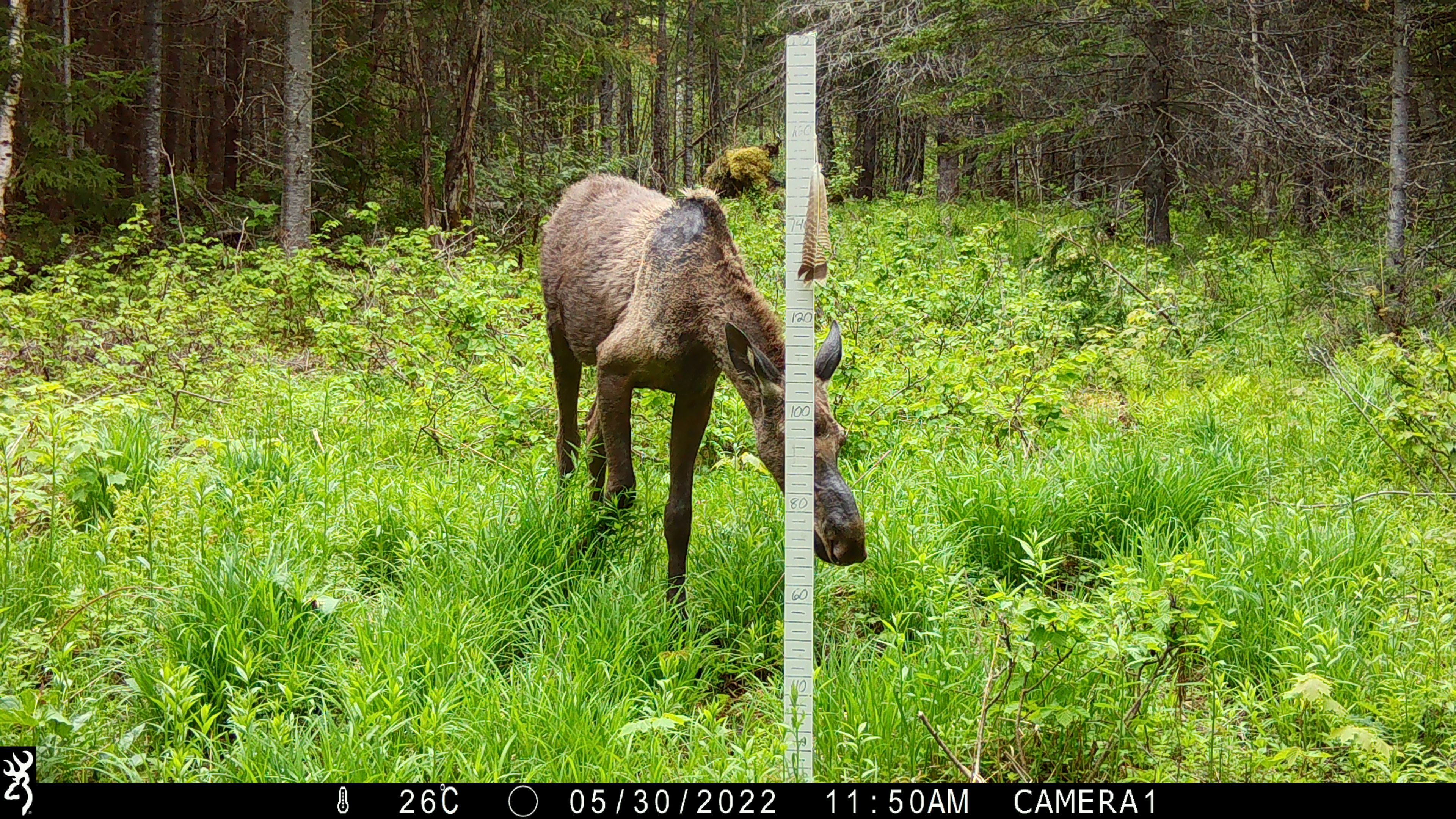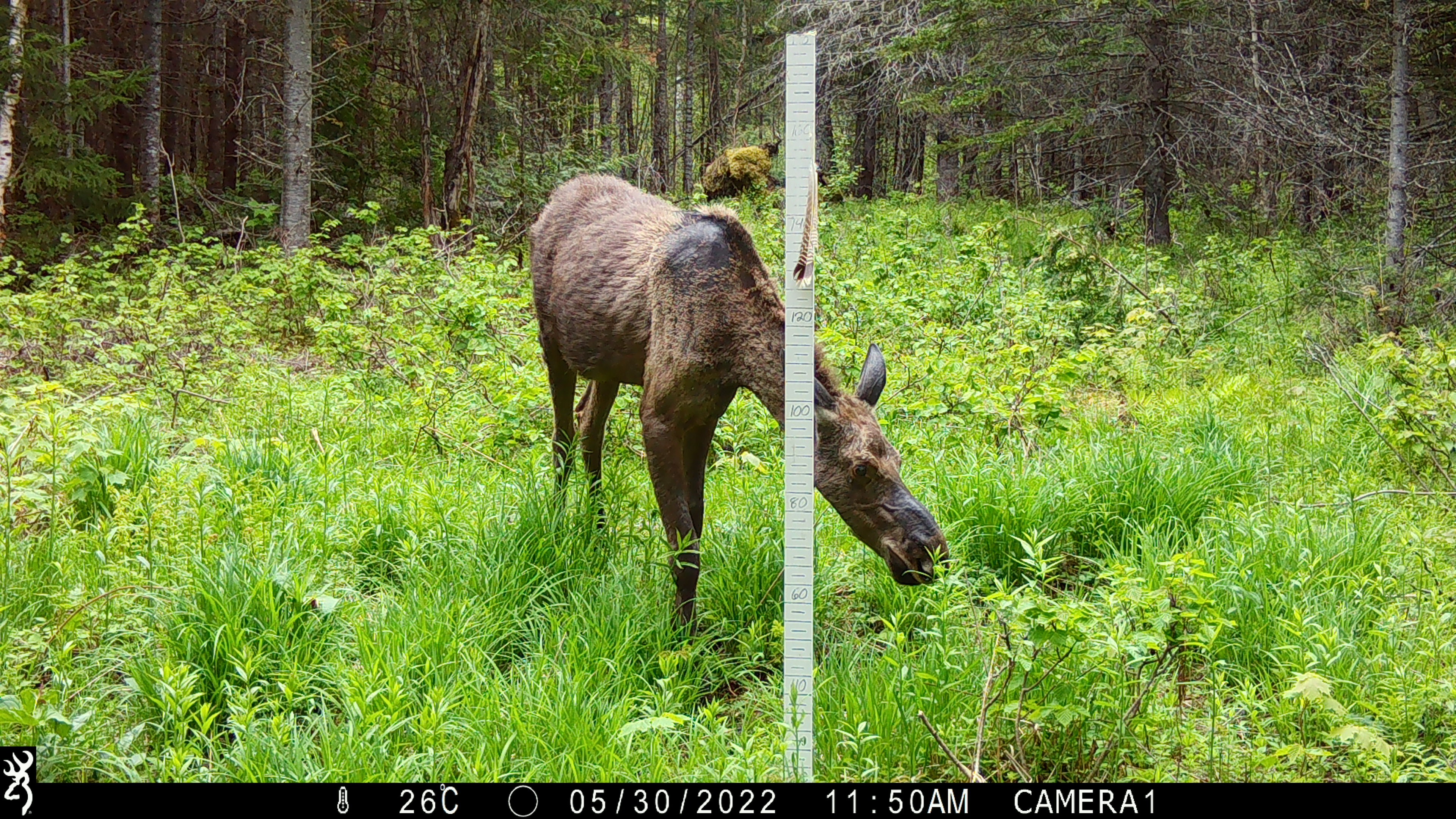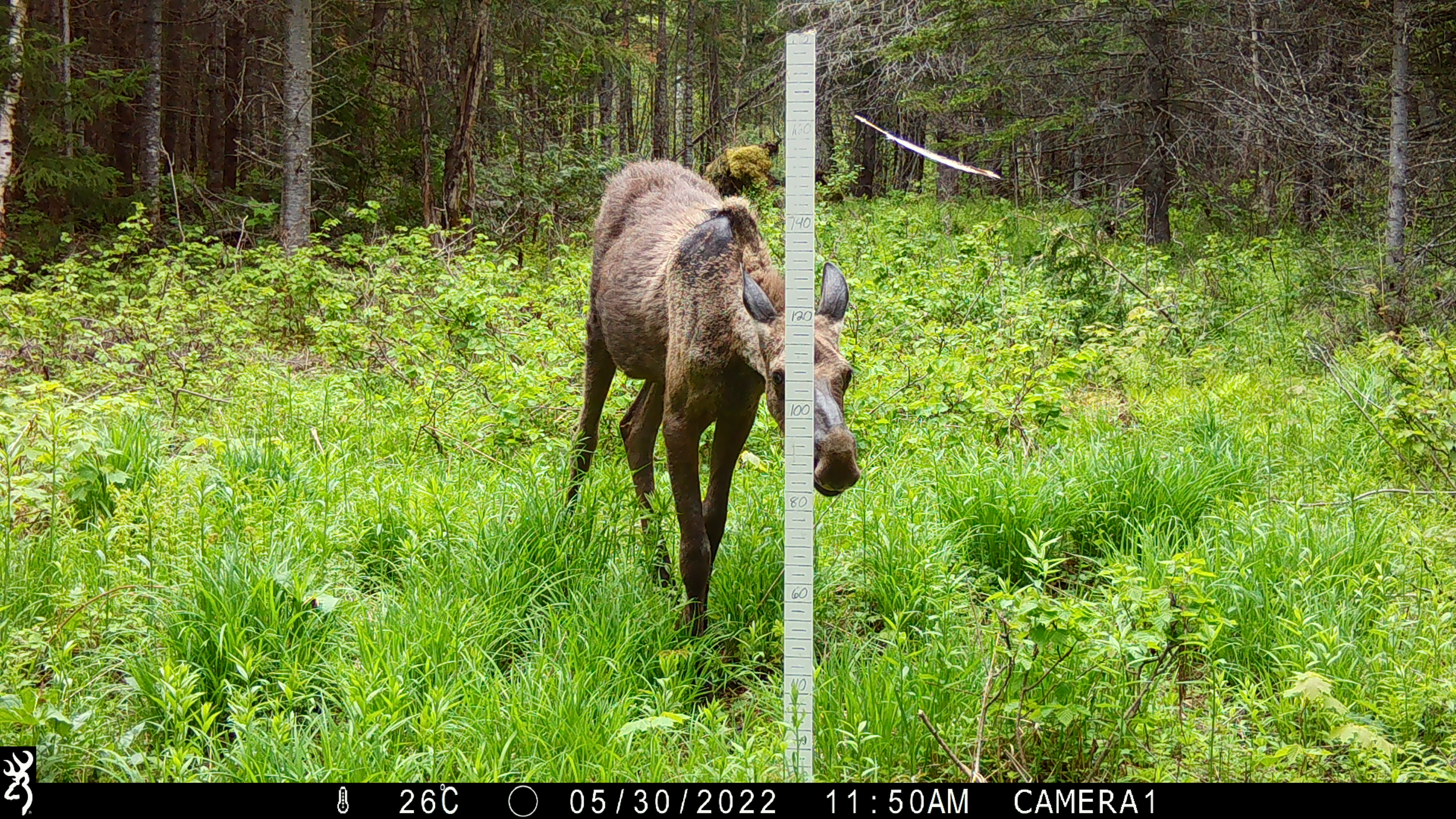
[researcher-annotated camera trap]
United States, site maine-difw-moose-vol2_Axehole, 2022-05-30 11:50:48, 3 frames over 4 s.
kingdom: Animalia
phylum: Chordata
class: Mammalia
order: Artiodactyla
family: Cervidae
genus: Alces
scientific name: Alces alces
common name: moose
Moose (Alces alces).